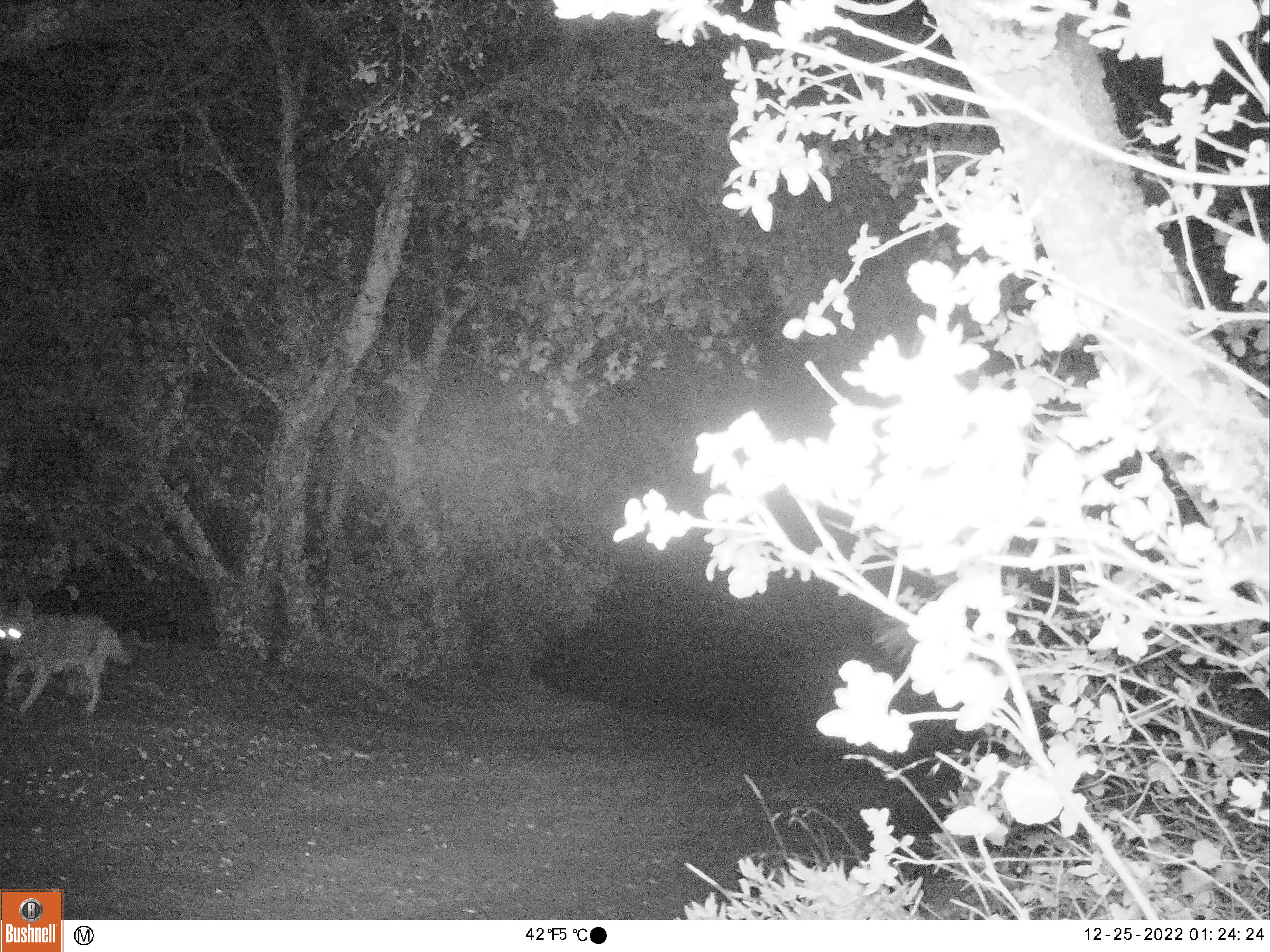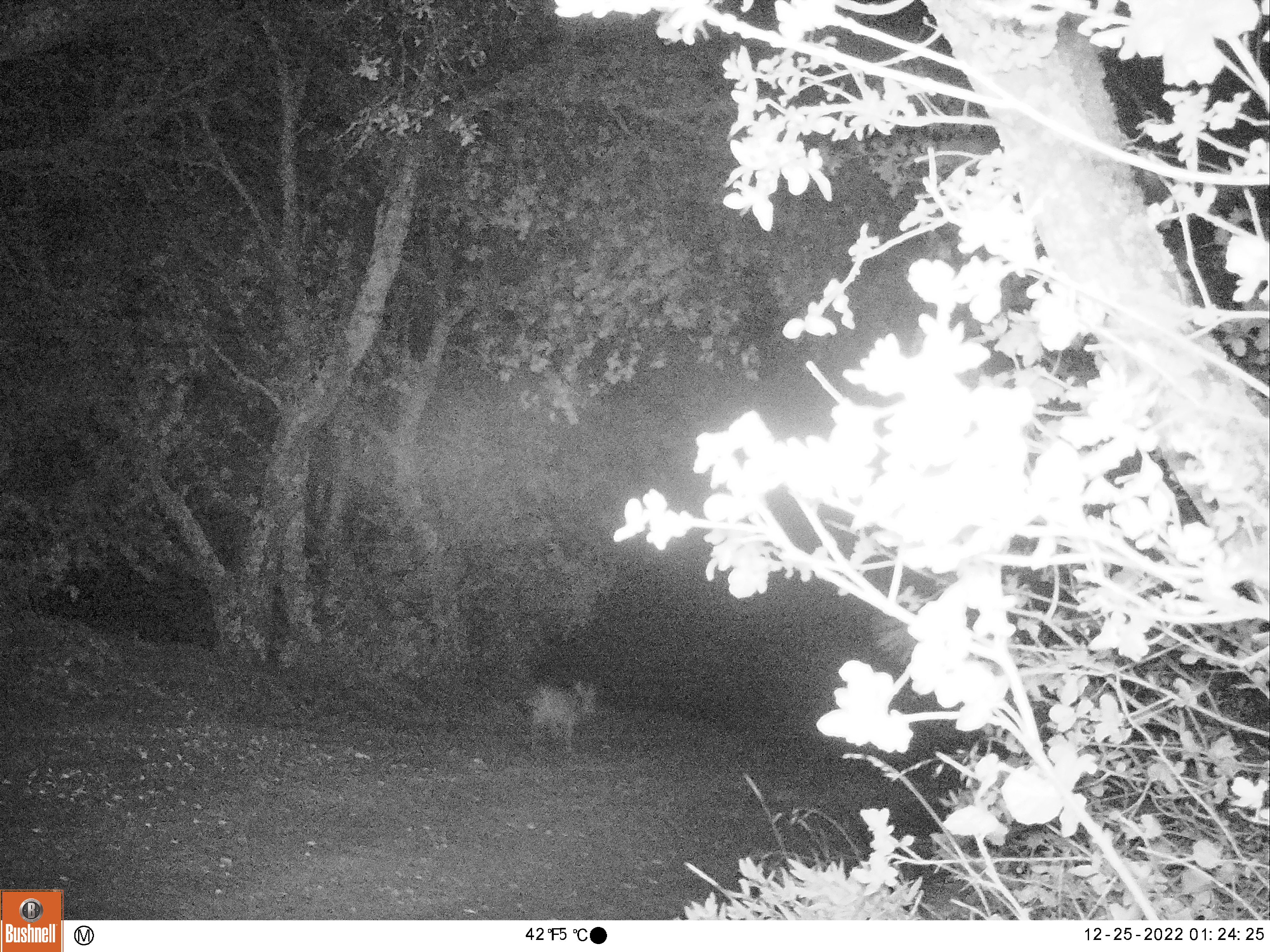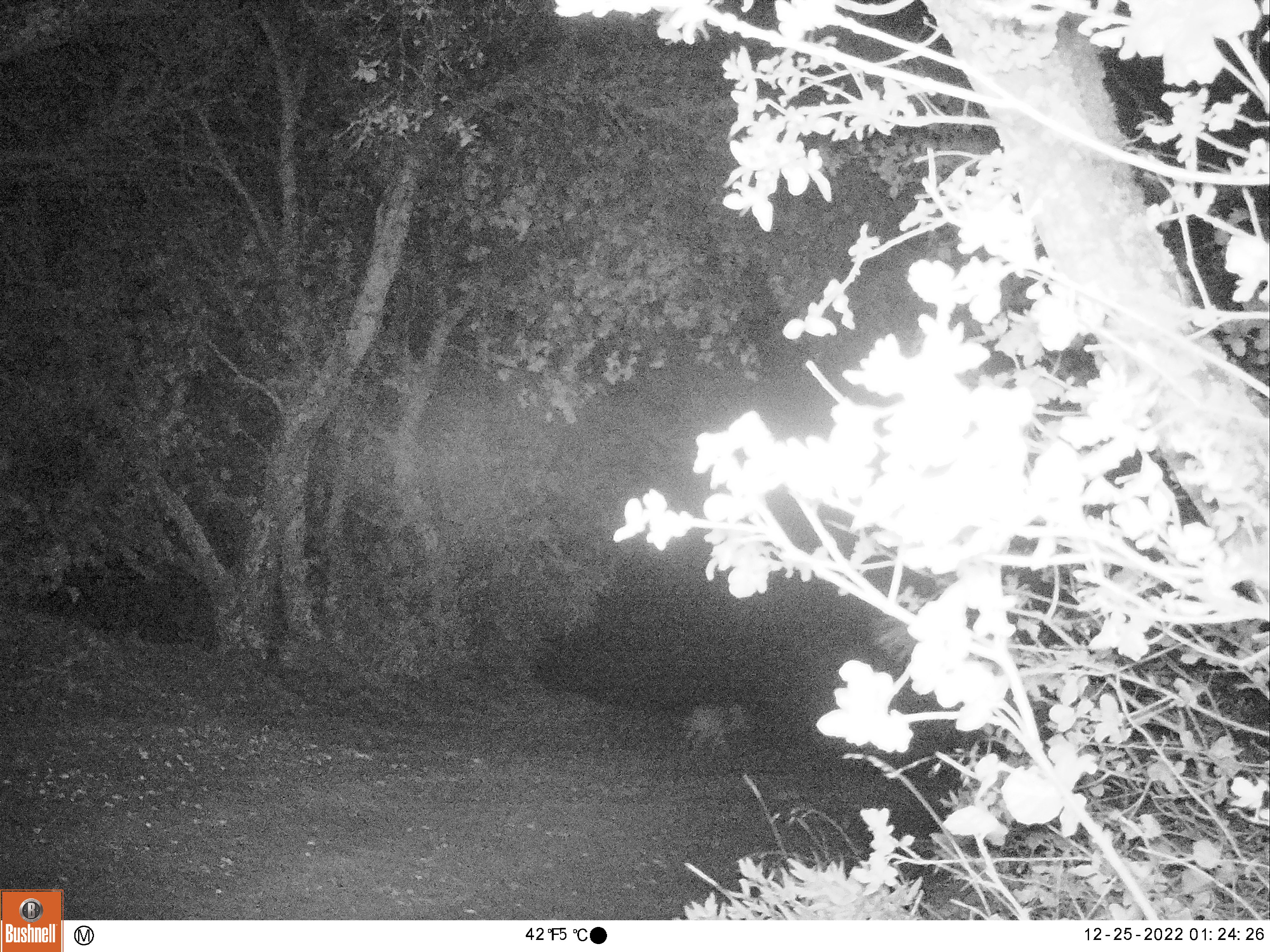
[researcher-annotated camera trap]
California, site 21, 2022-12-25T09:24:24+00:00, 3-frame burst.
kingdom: Animalia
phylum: Chordata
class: Mammalia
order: Carnivora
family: Canidae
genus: Canis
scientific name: Canis latrans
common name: coyote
Coyote (Canis latrans).